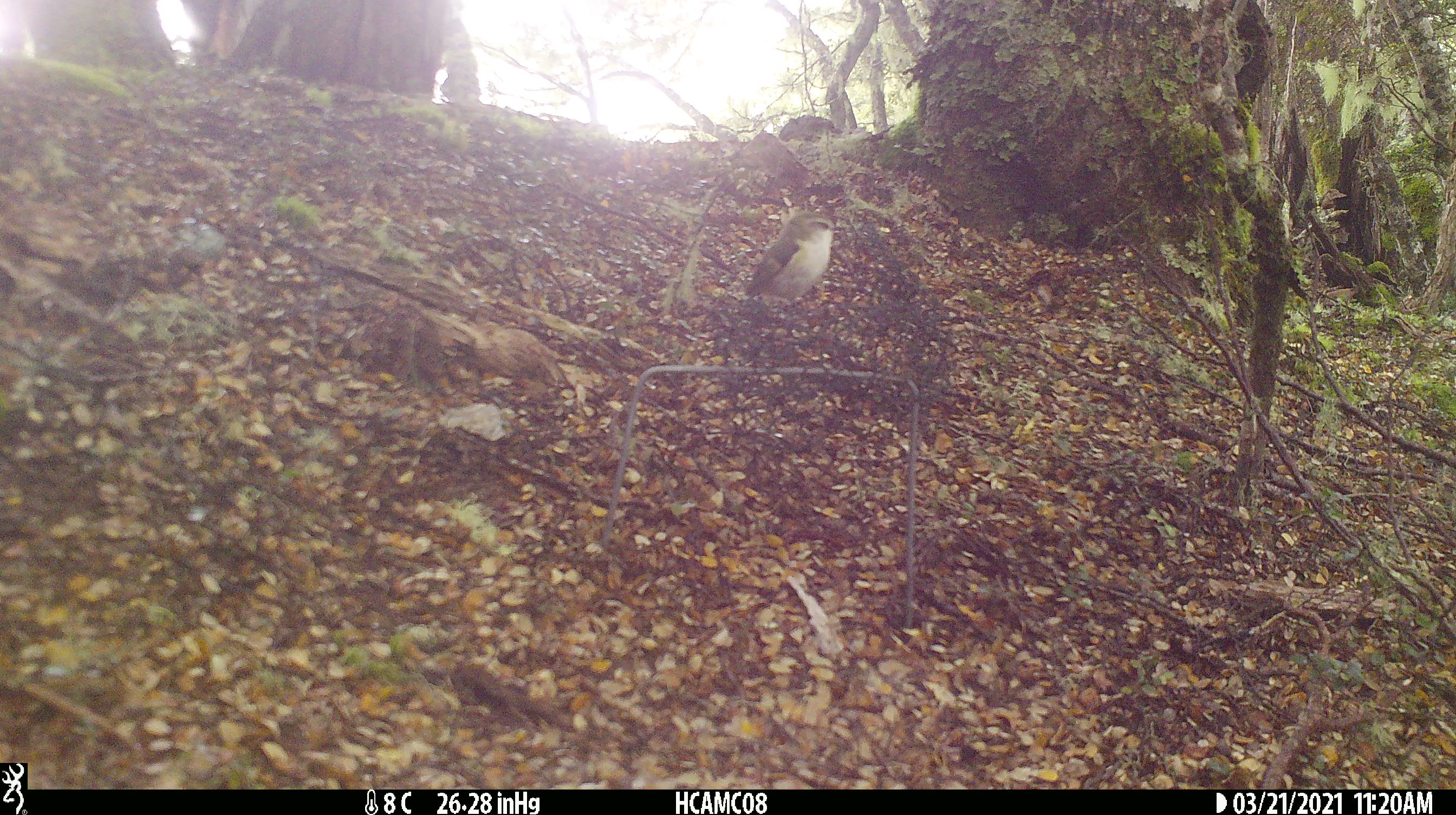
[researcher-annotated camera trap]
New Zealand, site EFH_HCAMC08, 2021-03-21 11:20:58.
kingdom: Animalia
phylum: Chordata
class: Aves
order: Passeriformes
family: Acanthisittidae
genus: Acanthisitta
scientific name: Acanthisitta chloris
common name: rifleman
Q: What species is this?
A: Rifleman (Acanthisitta chloris).